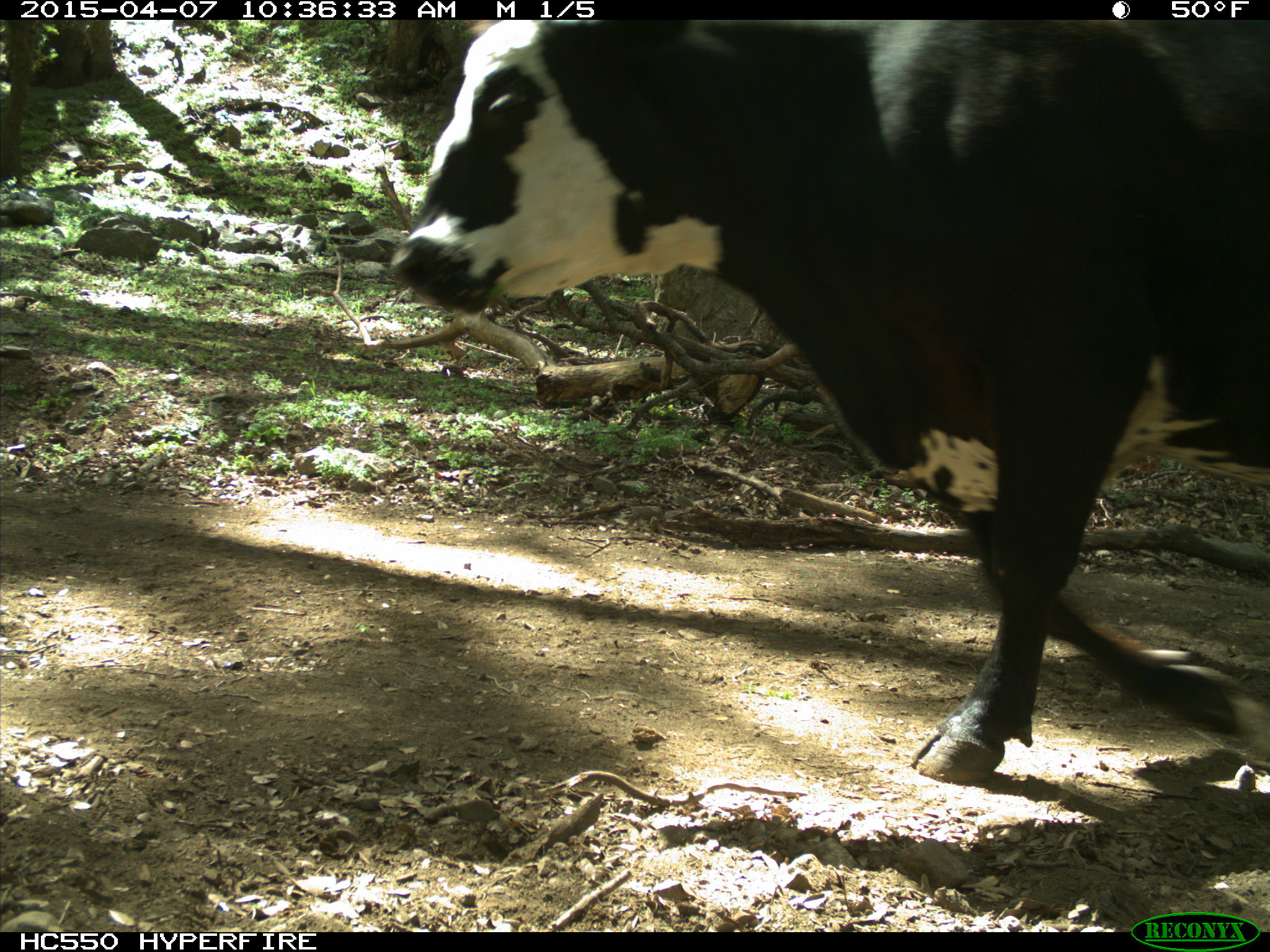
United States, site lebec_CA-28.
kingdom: Animalia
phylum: Chordata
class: Mammalia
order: Artiodactyla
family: Bovidae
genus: Bos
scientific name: Bos taurus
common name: domestic cow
Bos taurus (domestic cow).